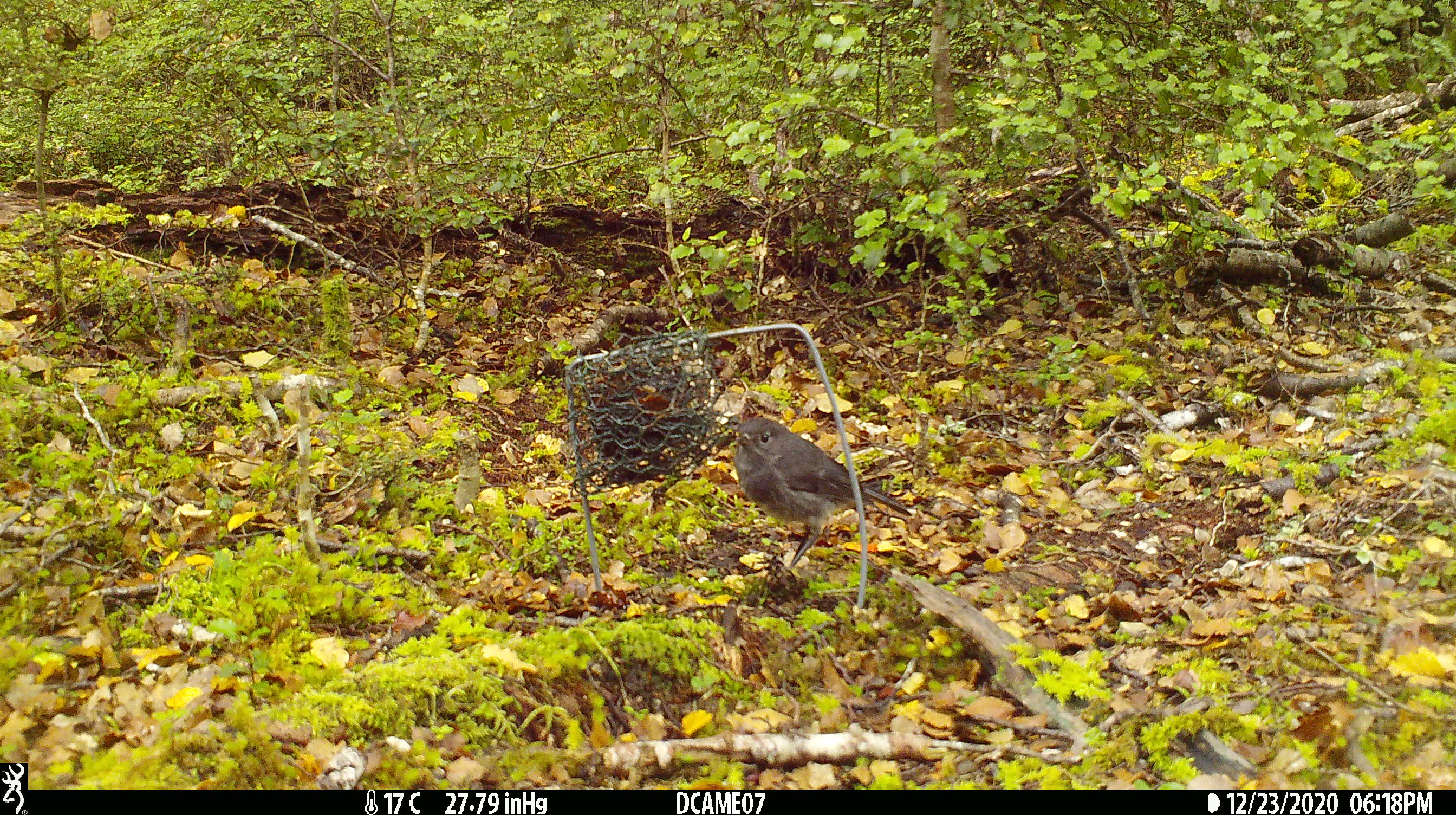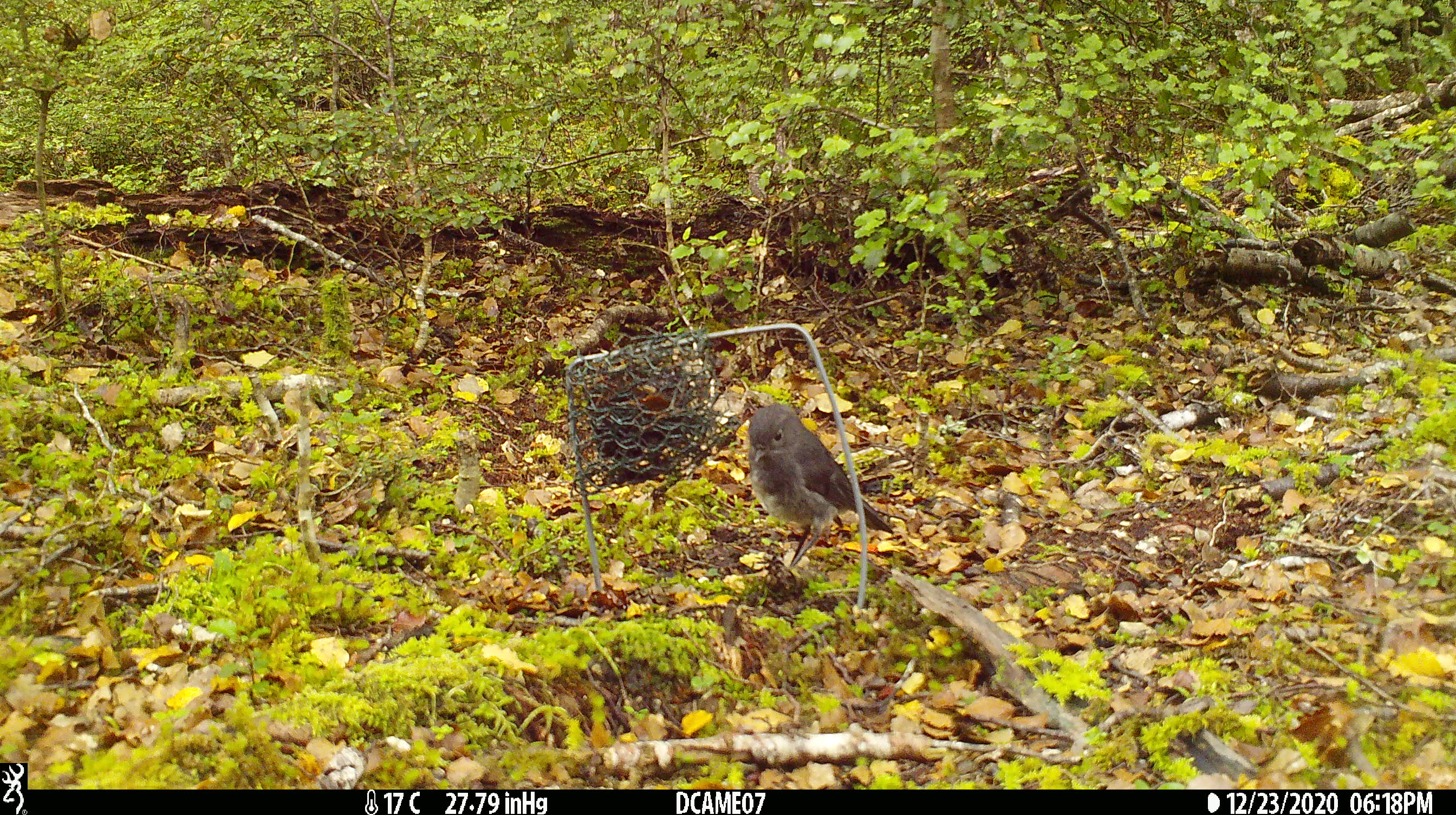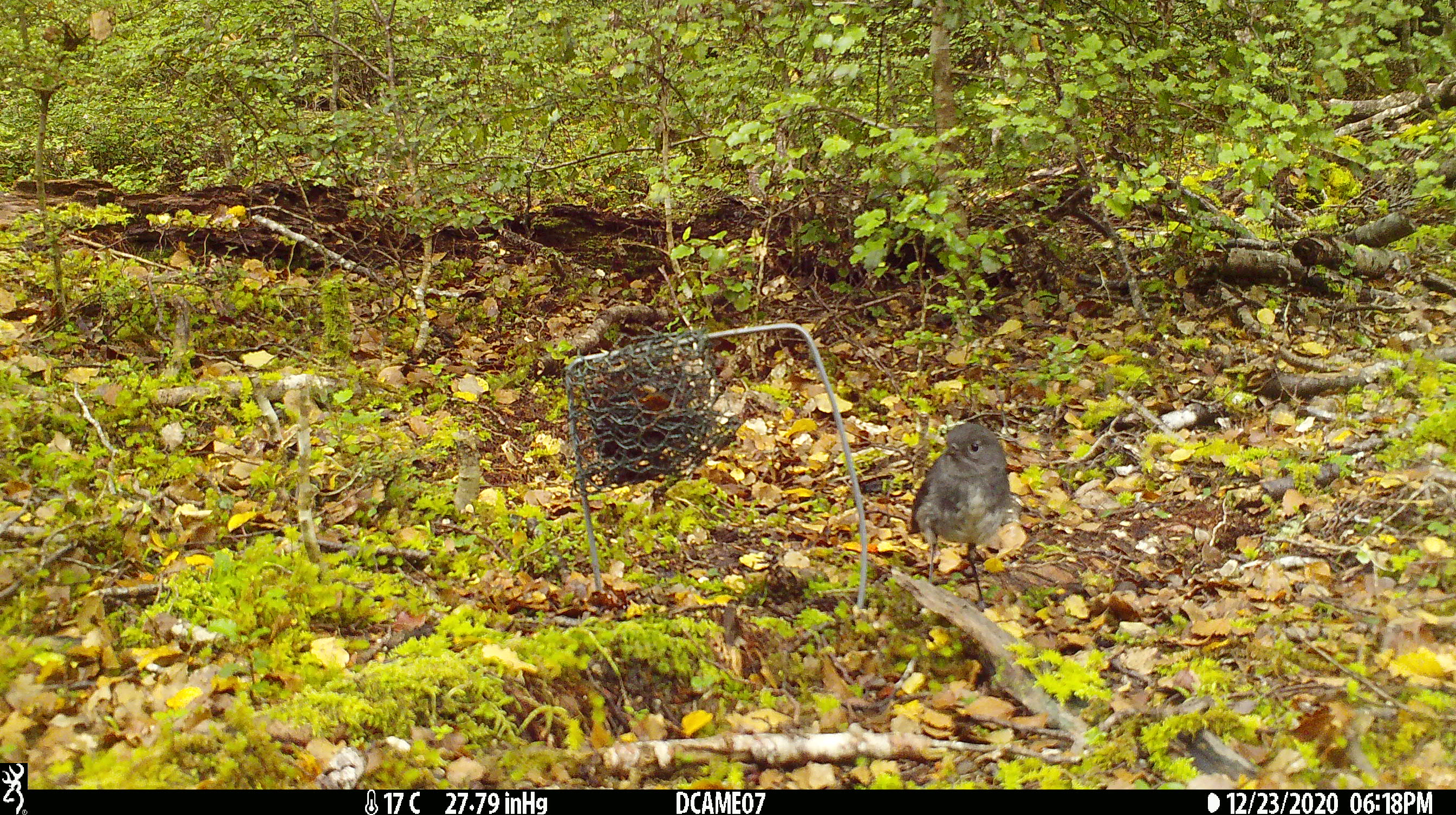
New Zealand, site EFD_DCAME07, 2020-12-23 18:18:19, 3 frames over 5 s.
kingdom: Animalia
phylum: Chordata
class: Aves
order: Passeriformes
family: Petroicidae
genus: Petroica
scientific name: Petroica australis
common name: new zealand robin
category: robin